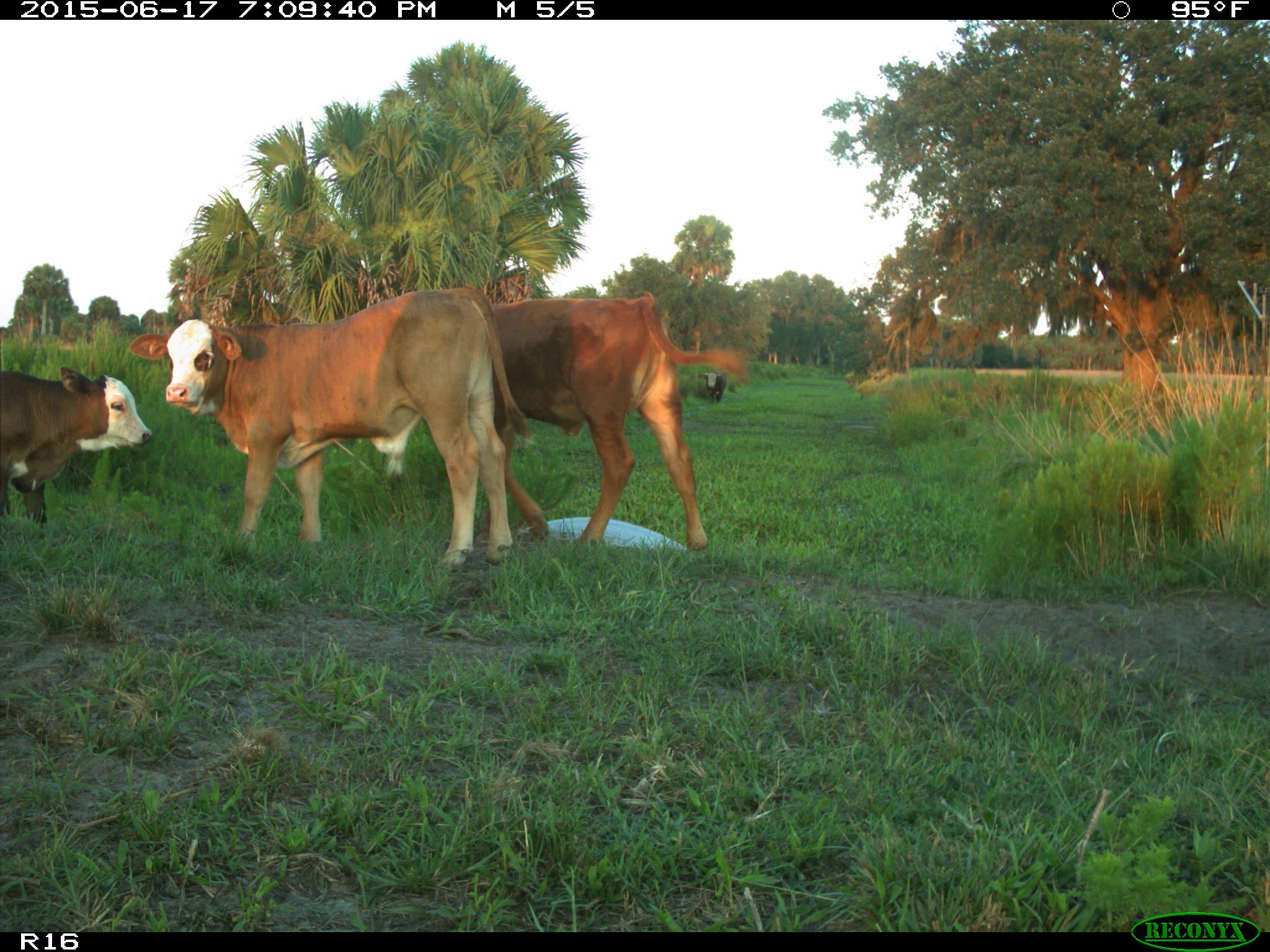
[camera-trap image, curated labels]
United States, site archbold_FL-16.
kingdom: Animalia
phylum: Chordata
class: Mammalia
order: Artiodactyla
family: Bovidae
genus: Bos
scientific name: Bos taurus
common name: domestic cow